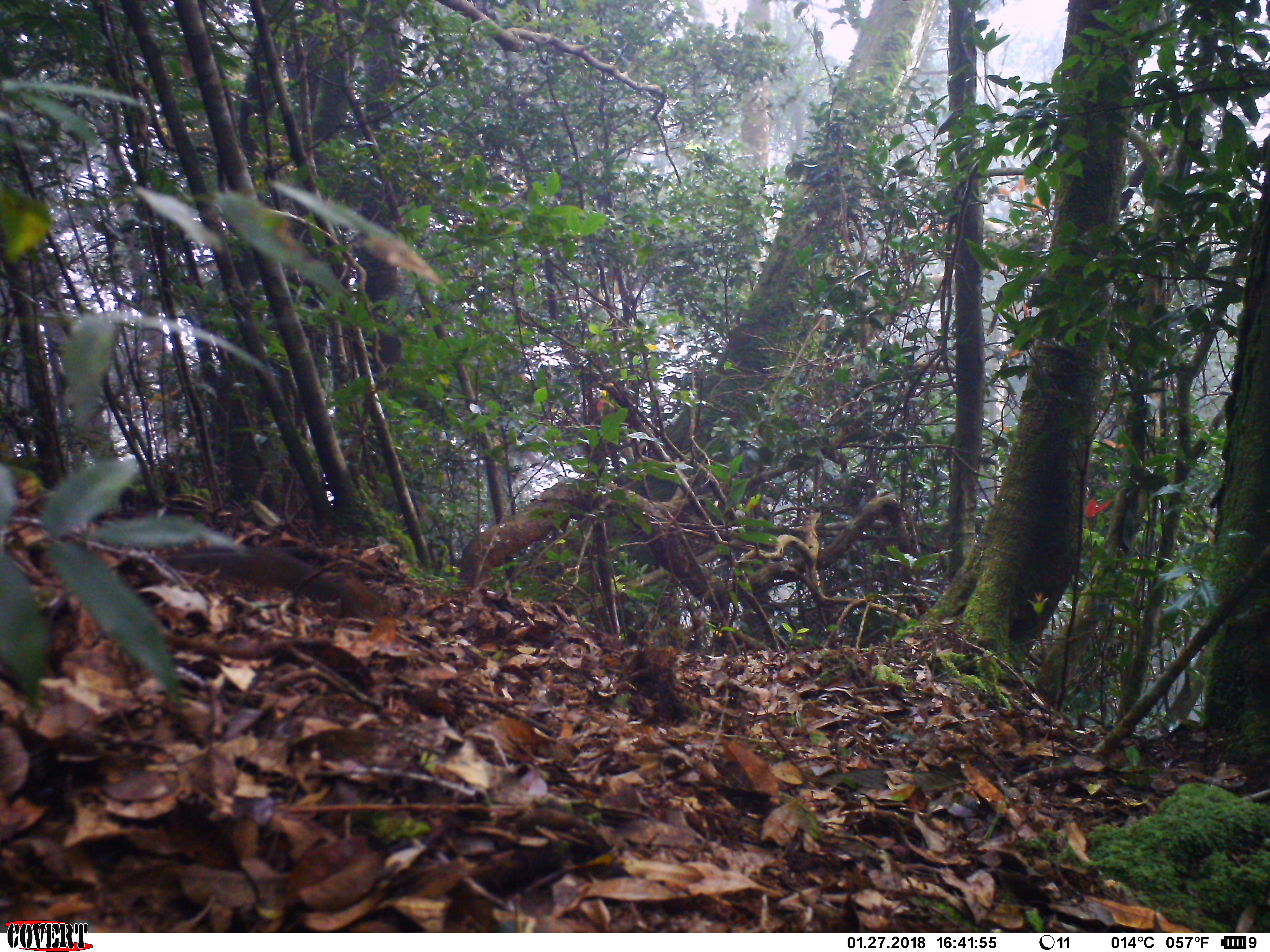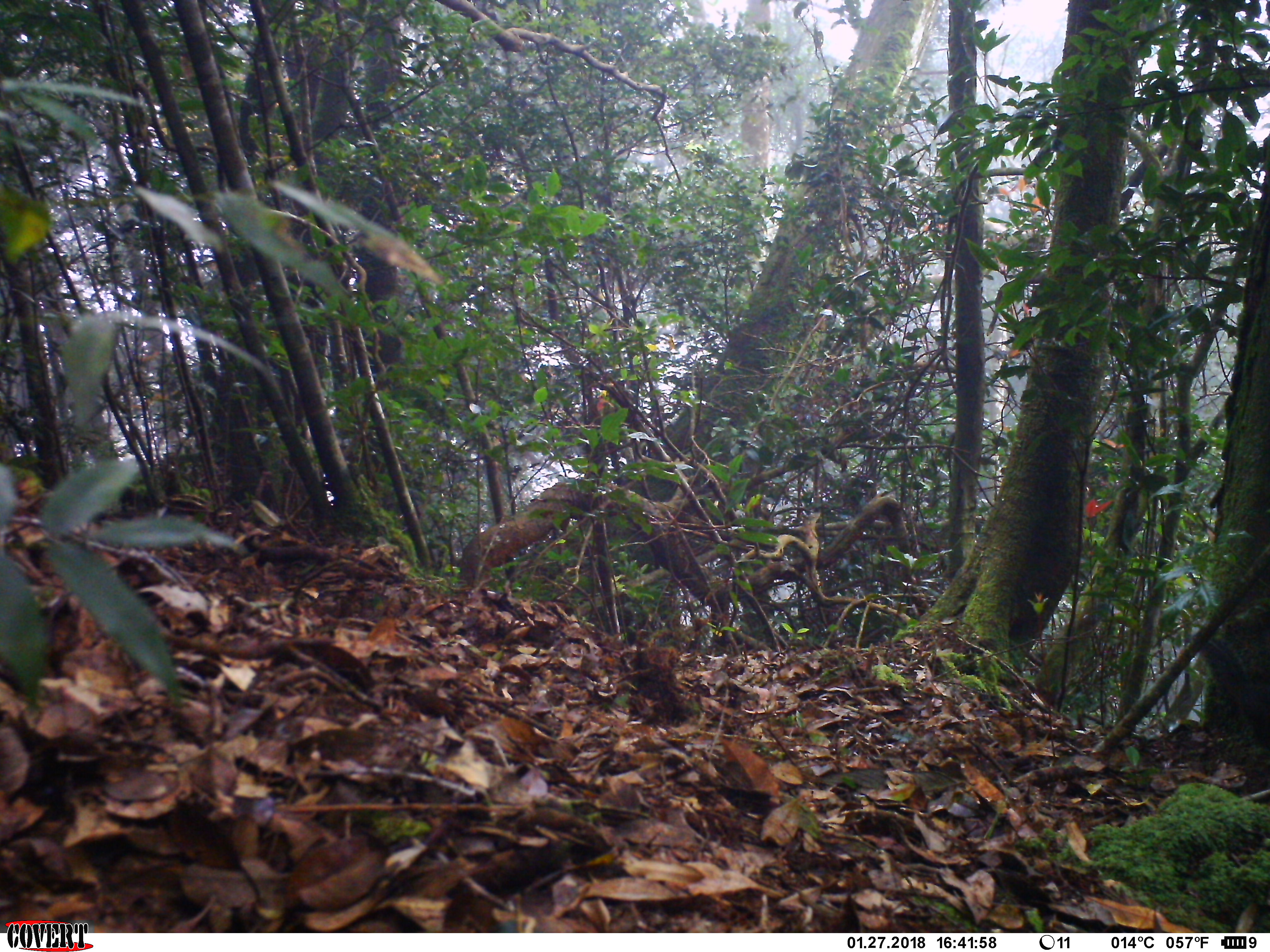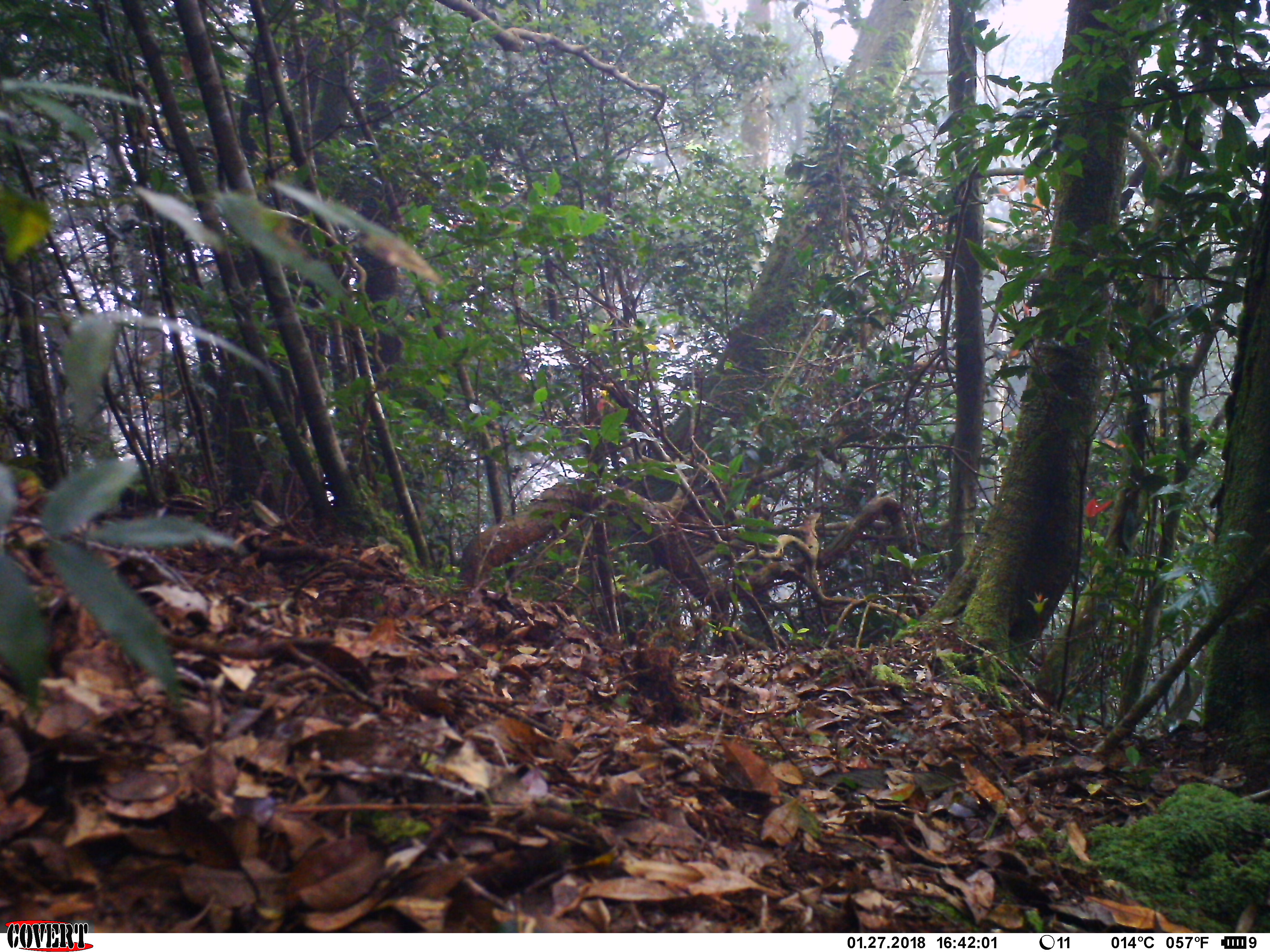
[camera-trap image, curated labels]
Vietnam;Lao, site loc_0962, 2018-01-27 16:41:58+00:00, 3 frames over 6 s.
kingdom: Animalia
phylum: Chordata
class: Mammalia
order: Rodentia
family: Sciuridae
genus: Dremomys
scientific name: Dremomys rufigenis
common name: red-cheeked squirrel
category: red cheeked squirrel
Red cheeked squirrel (red-cheeked squirrel) (Dremomys rufigenis). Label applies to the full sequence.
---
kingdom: Animalia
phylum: Chordata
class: Mammalia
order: Rodentia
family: Sciuridae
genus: Sciurus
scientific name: Sciurus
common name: squirrel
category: unidentified squirrel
Unidentified squirrel (squirrel) (Sciurus). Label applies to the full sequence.